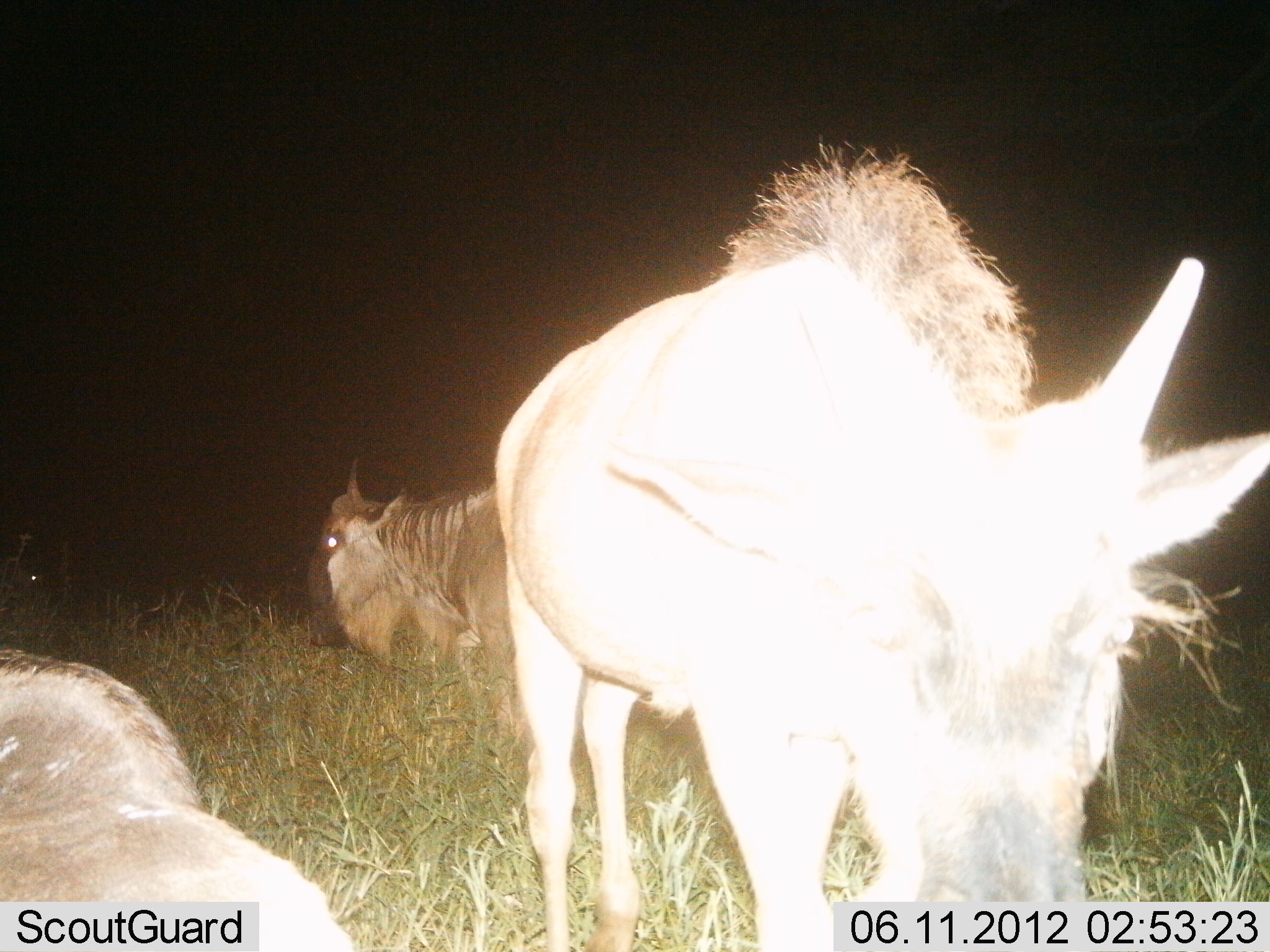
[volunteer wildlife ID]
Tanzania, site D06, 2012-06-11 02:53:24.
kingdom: Animalia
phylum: Chordata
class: Mammalia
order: Artiodactyla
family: Bovidae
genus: Connochaetes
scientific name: Connochaetes taurinus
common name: blue wildebeest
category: wildebeest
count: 3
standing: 50%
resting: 80%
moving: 10%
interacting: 0%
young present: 20%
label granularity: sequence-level